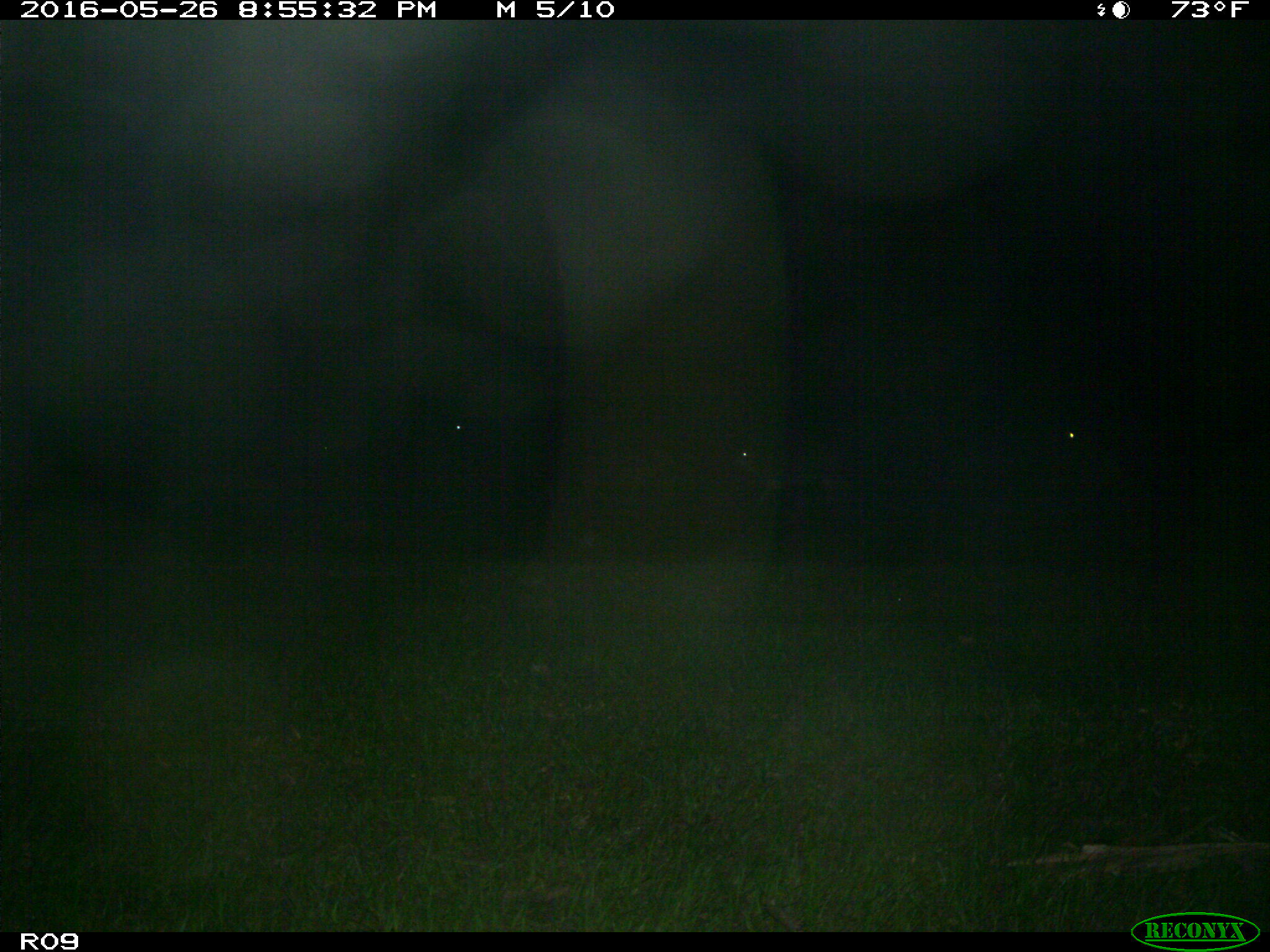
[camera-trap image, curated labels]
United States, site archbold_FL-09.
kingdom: Animalia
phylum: Chordata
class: Mammalia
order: Artiodactyla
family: Bovidae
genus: Bos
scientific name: Bos taurus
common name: domestic cow